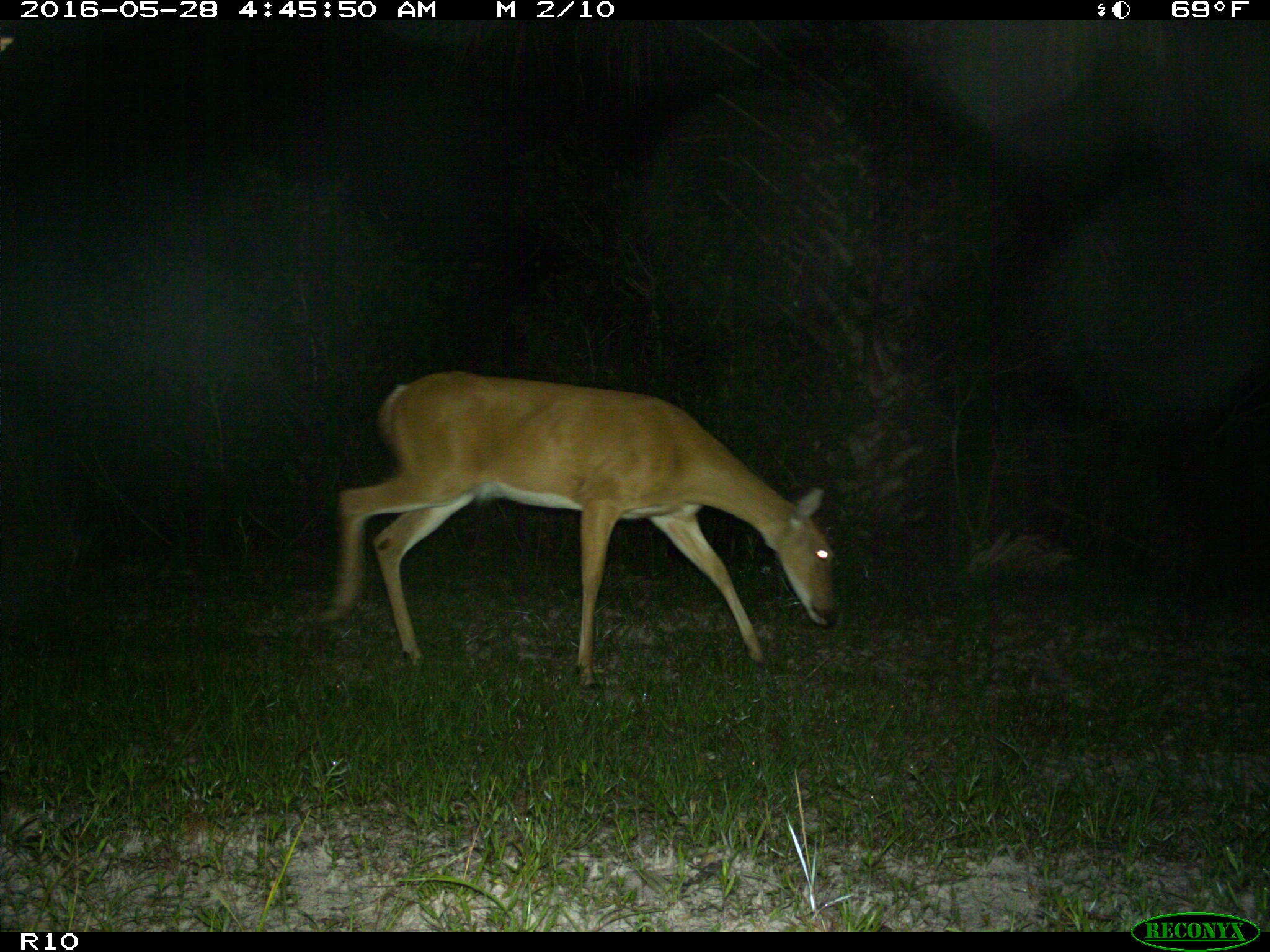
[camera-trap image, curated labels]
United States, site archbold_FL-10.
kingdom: Animalia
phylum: Chordata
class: Mammalia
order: Artiodactyla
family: Cervidae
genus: Odocoileus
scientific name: Odocoileus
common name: deer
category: unidentified deer